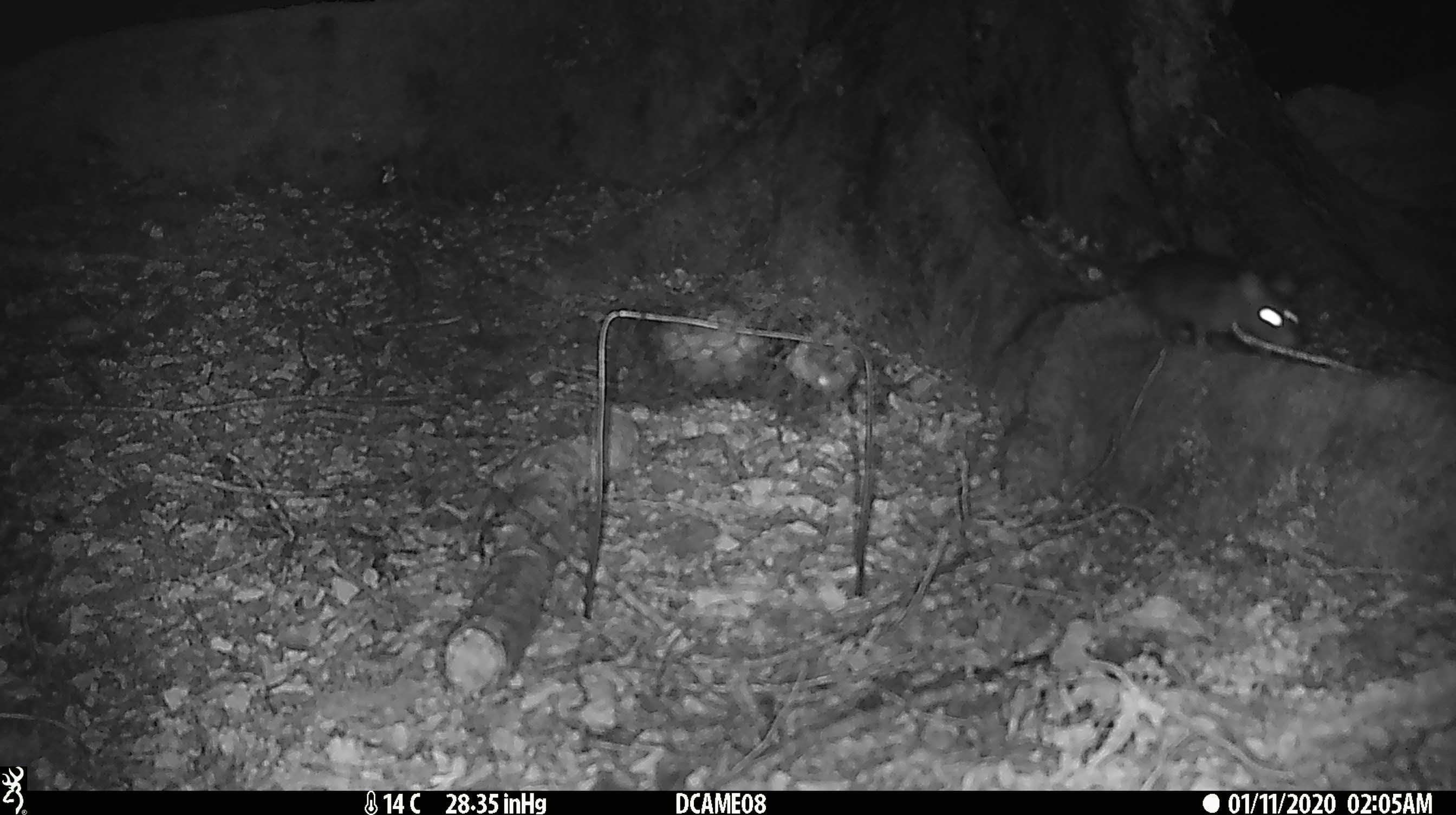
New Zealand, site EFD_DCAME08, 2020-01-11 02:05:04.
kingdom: Animalia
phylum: Chordata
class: Mammalia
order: Rodentia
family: Muridae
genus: Rattus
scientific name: Rattus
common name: rat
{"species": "rat (Rattus)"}